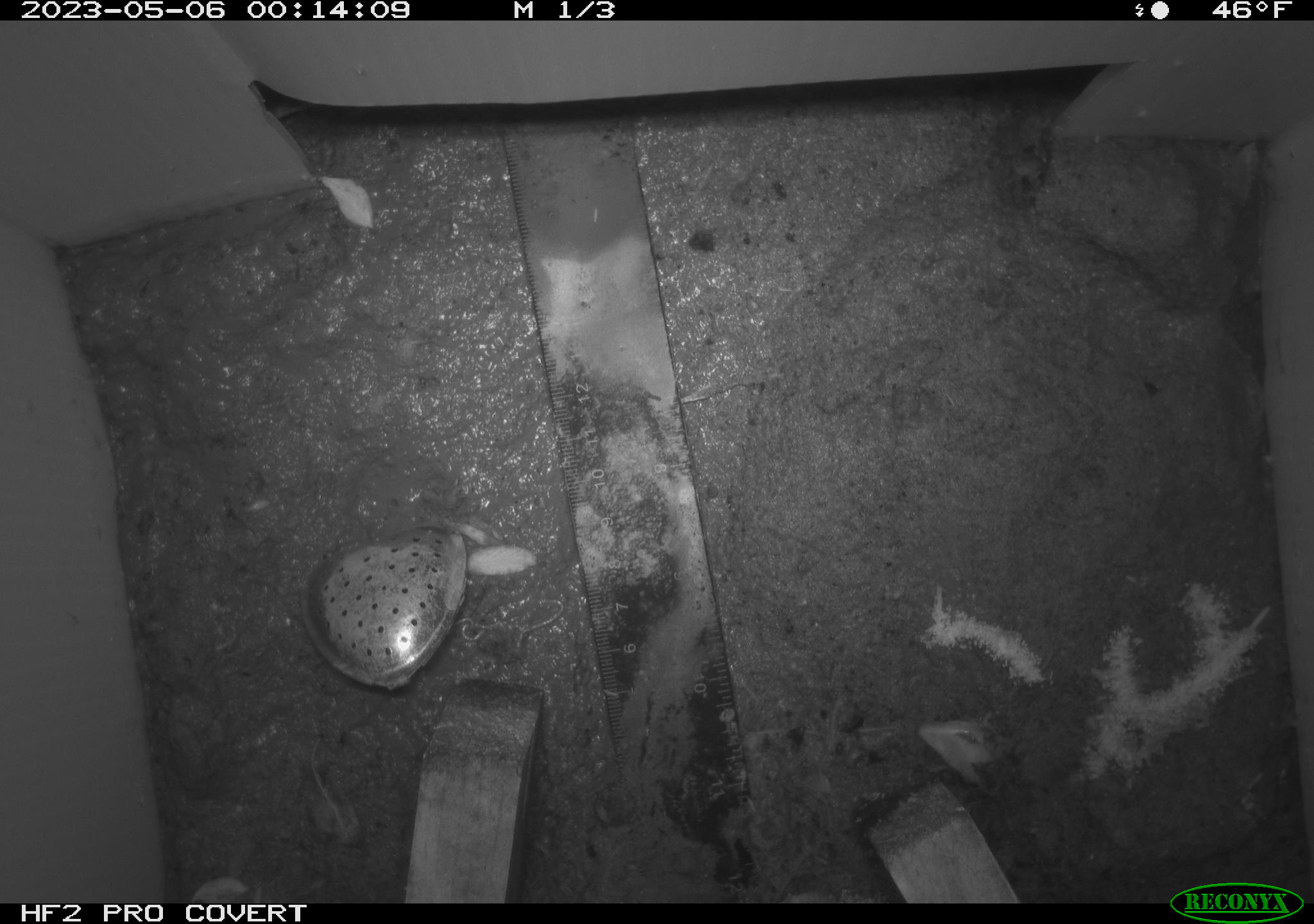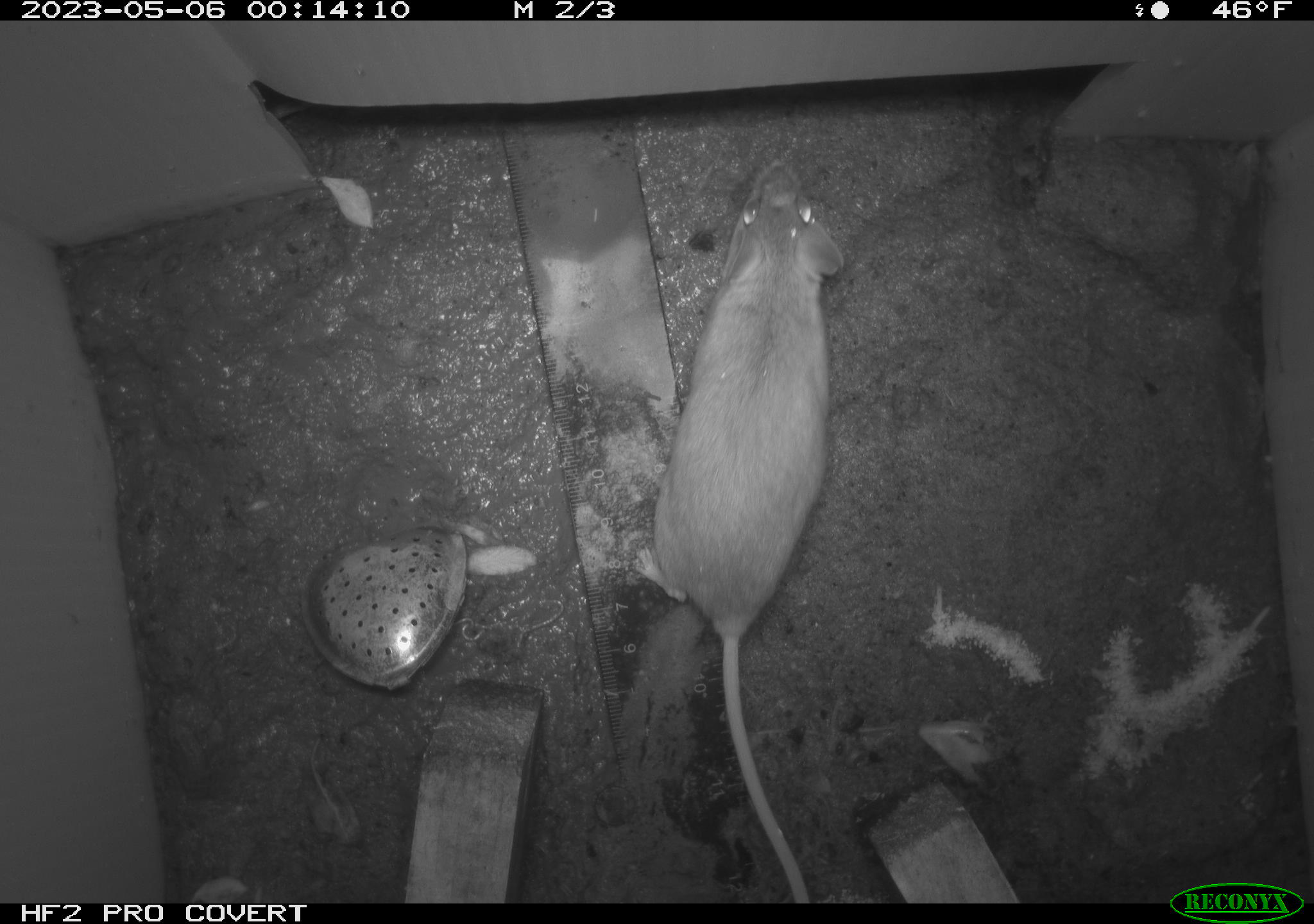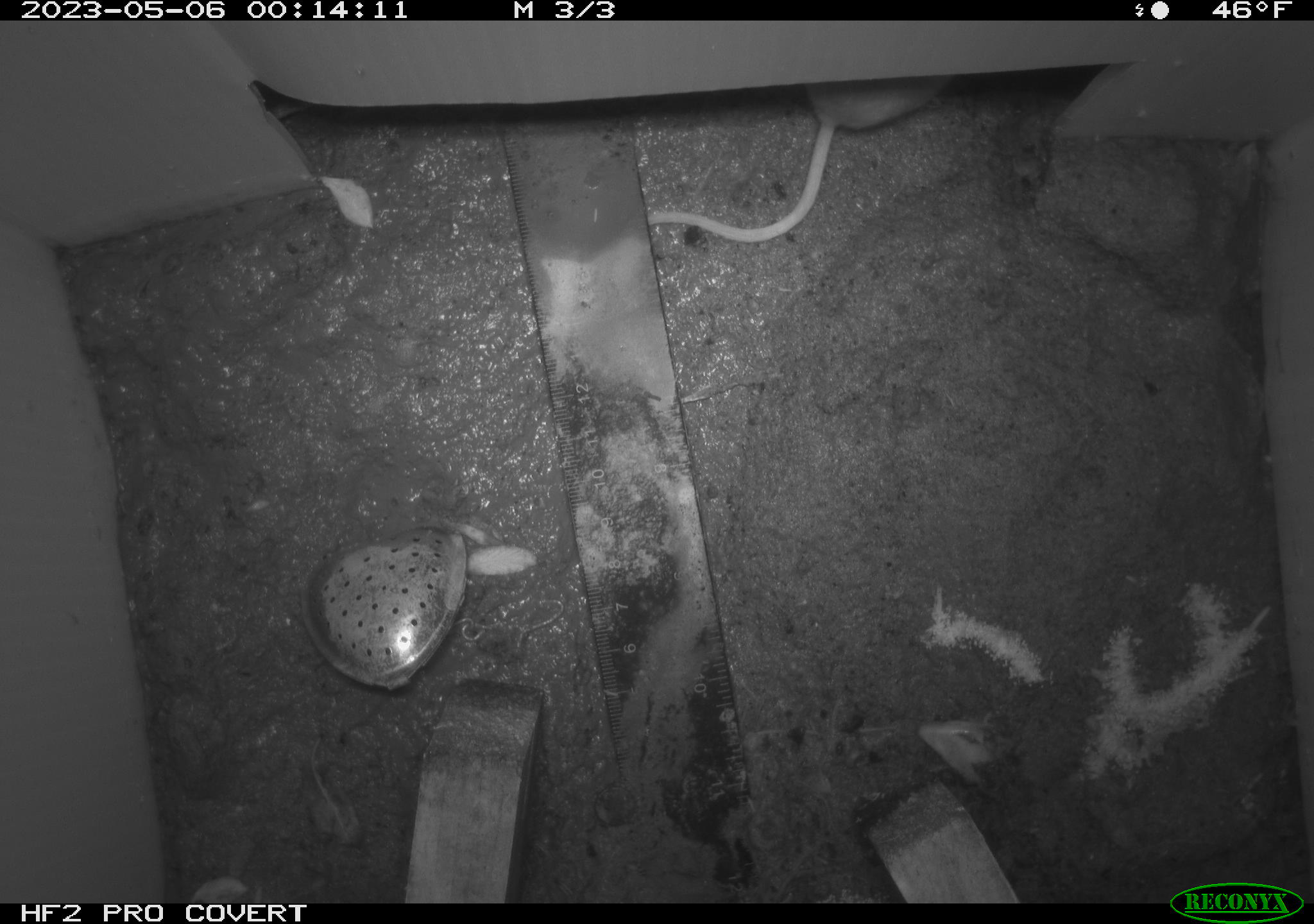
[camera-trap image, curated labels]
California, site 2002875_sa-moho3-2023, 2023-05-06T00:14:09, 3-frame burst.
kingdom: Animalia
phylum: Chordata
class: Mammalia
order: Rodentia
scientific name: Rodentia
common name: mouse species